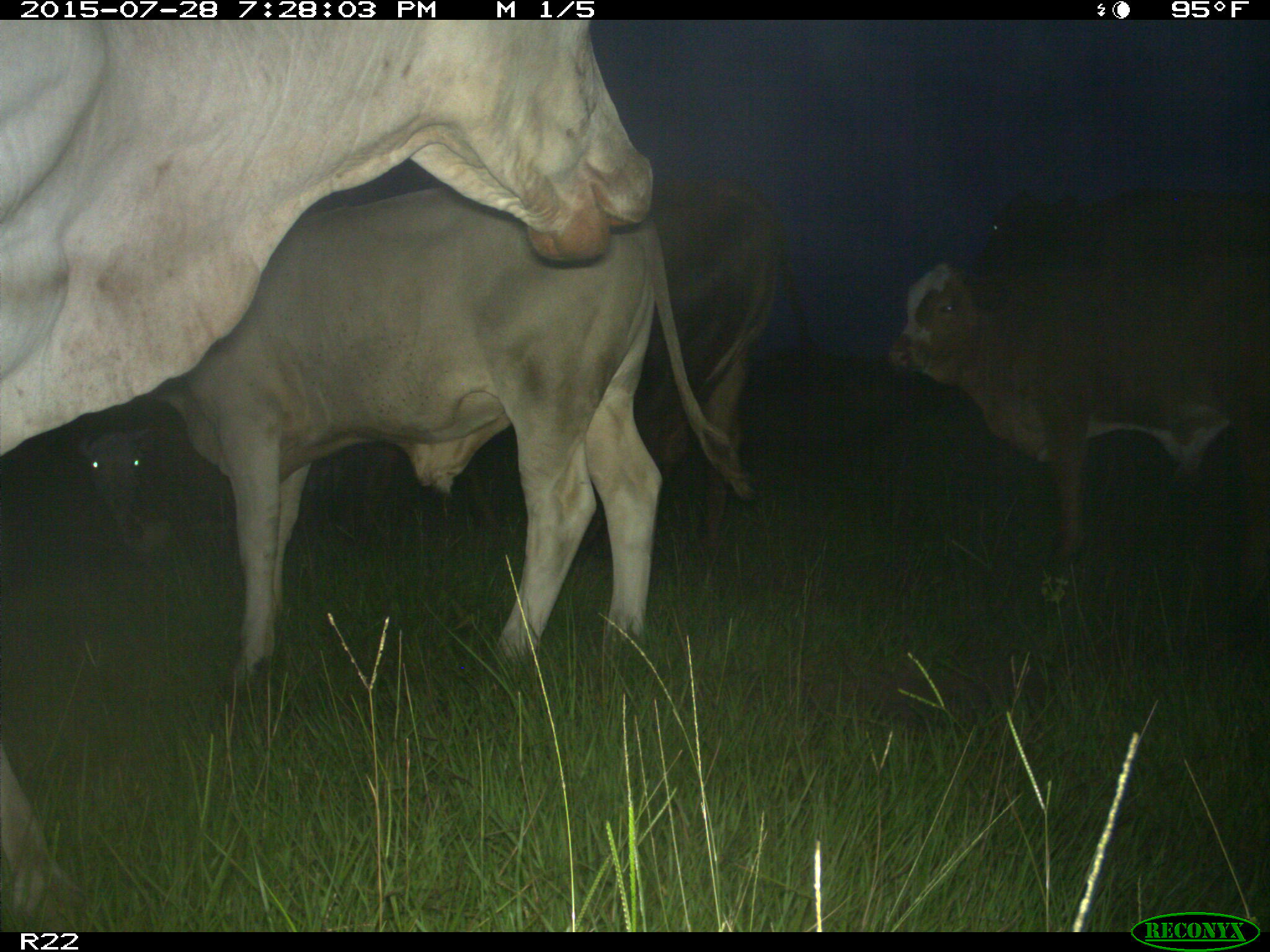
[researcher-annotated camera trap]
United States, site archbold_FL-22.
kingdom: Animalia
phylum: Chordata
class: Mammalia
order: Artiodactyla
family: Bovidae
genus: Bos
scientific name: Bos taurus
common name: domestic cow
Bos taurus (domestic cow).